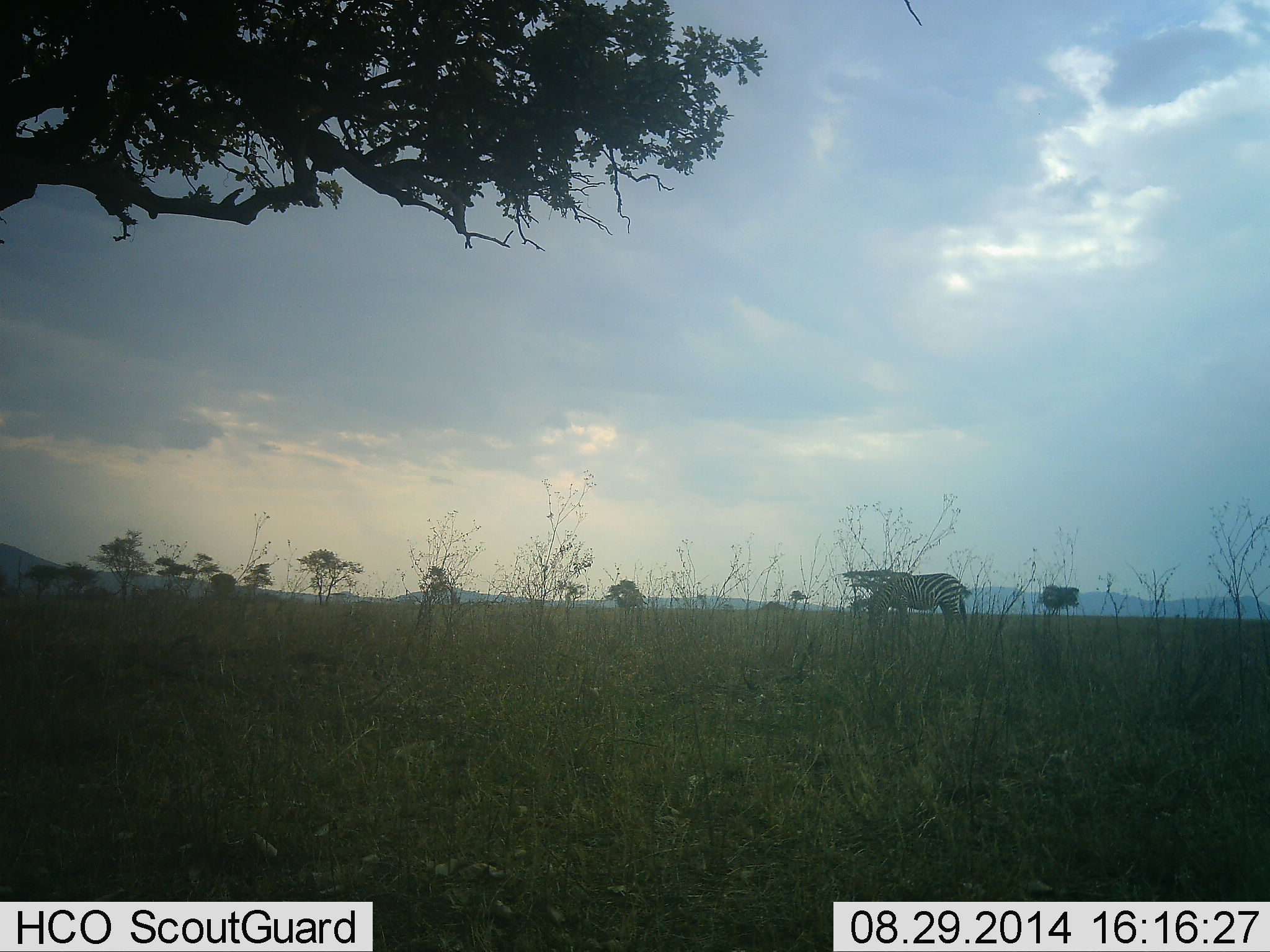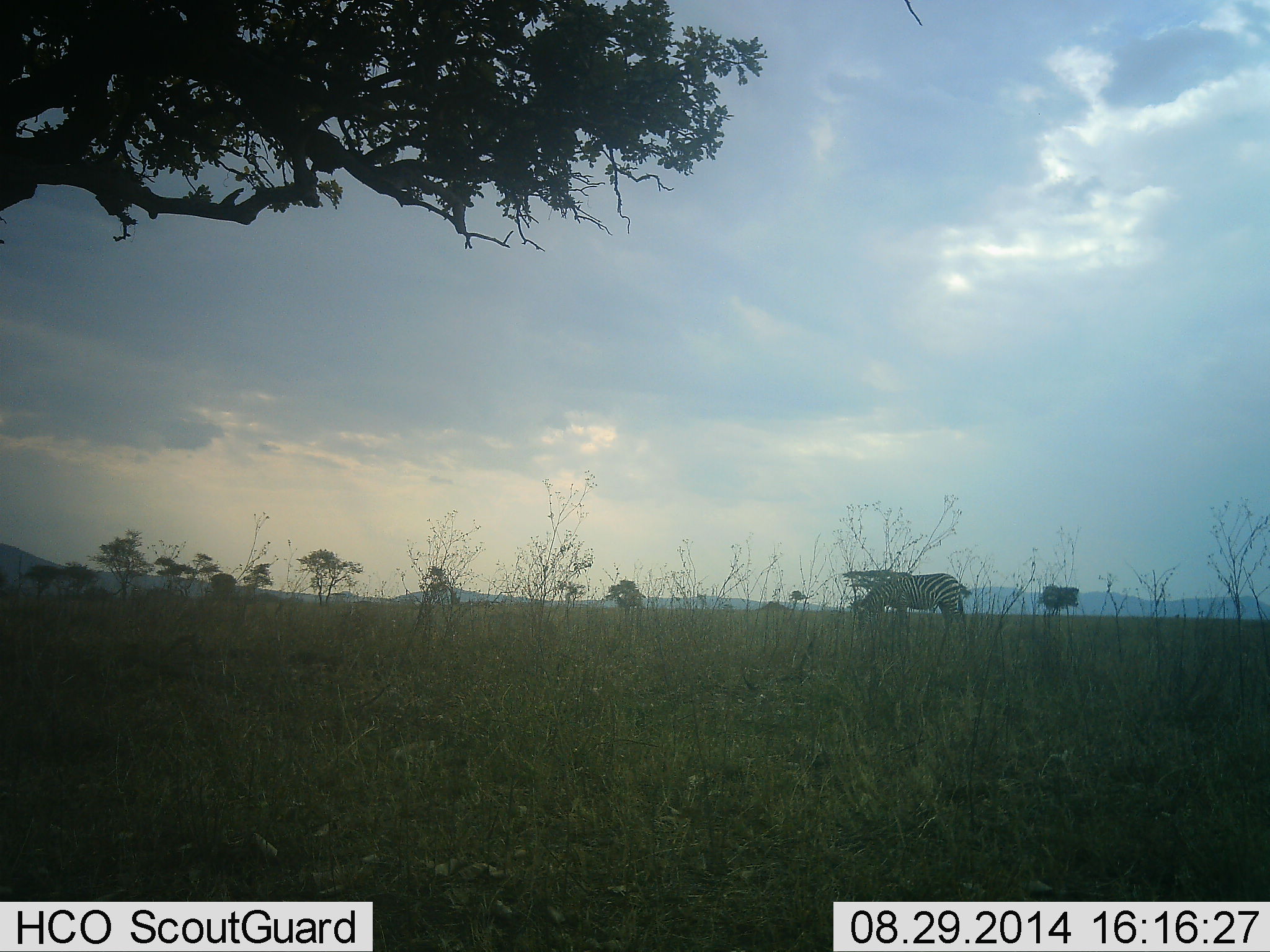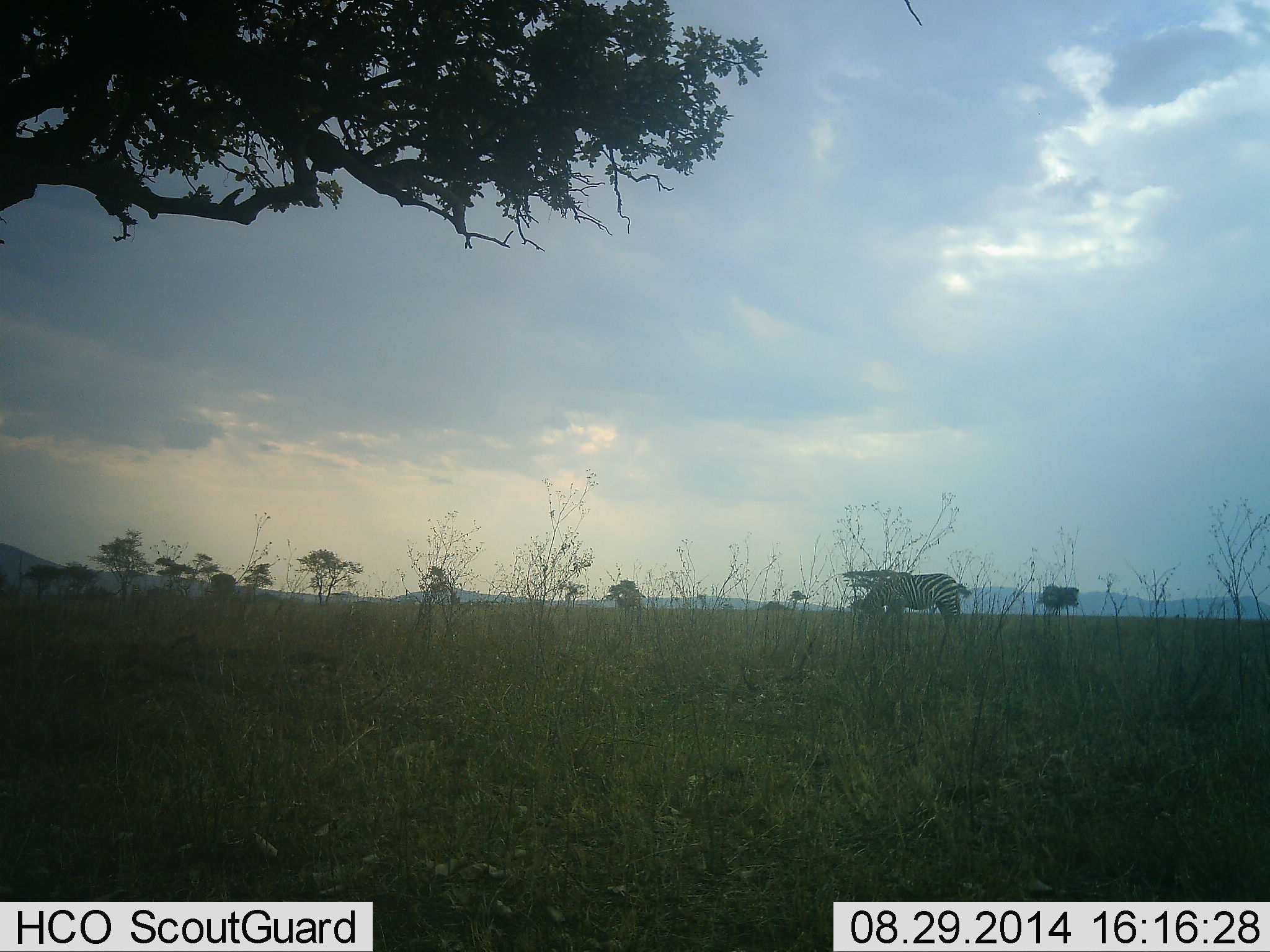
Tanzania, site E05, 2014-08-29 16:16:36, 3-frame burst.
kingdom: Animalia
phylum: Chordata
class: Mammalia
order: Perissodactyla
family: Equidae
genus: Equus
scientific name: Equus quagga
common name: plains zebra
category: zebra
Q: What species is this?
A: Zebra (plains zebra) (Equus quagga).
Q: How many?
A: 1.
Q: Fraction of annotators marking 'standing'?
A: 0%.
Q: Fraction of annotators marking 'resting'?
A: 0%.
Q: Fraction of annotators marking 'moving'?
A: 10%.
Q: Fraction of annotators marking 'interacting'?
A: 0%.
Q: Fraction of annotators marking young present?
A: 0%.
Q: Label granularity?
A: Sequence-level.